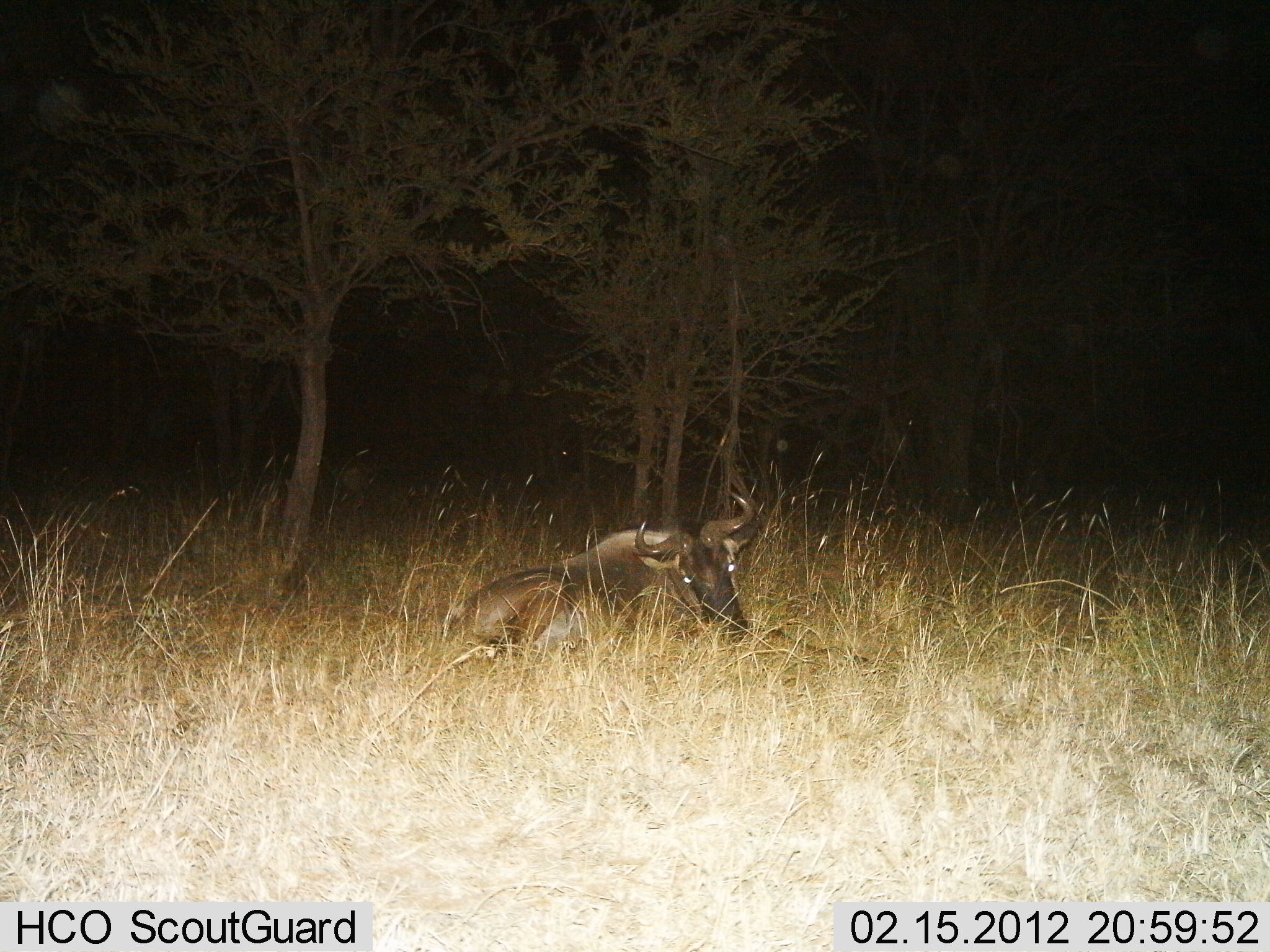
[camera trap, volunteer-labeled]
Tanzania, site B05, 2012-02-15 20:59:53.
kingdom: Animalia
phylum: Chordata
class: Mammalia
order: Artiodactyla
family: Bovidae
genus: Connochaetes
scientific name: Connochaetes taurinus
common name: blue wildebeest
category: wildebeest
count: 1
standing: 0%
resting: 100%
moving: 0%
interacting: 0%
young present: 0%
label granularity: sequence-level